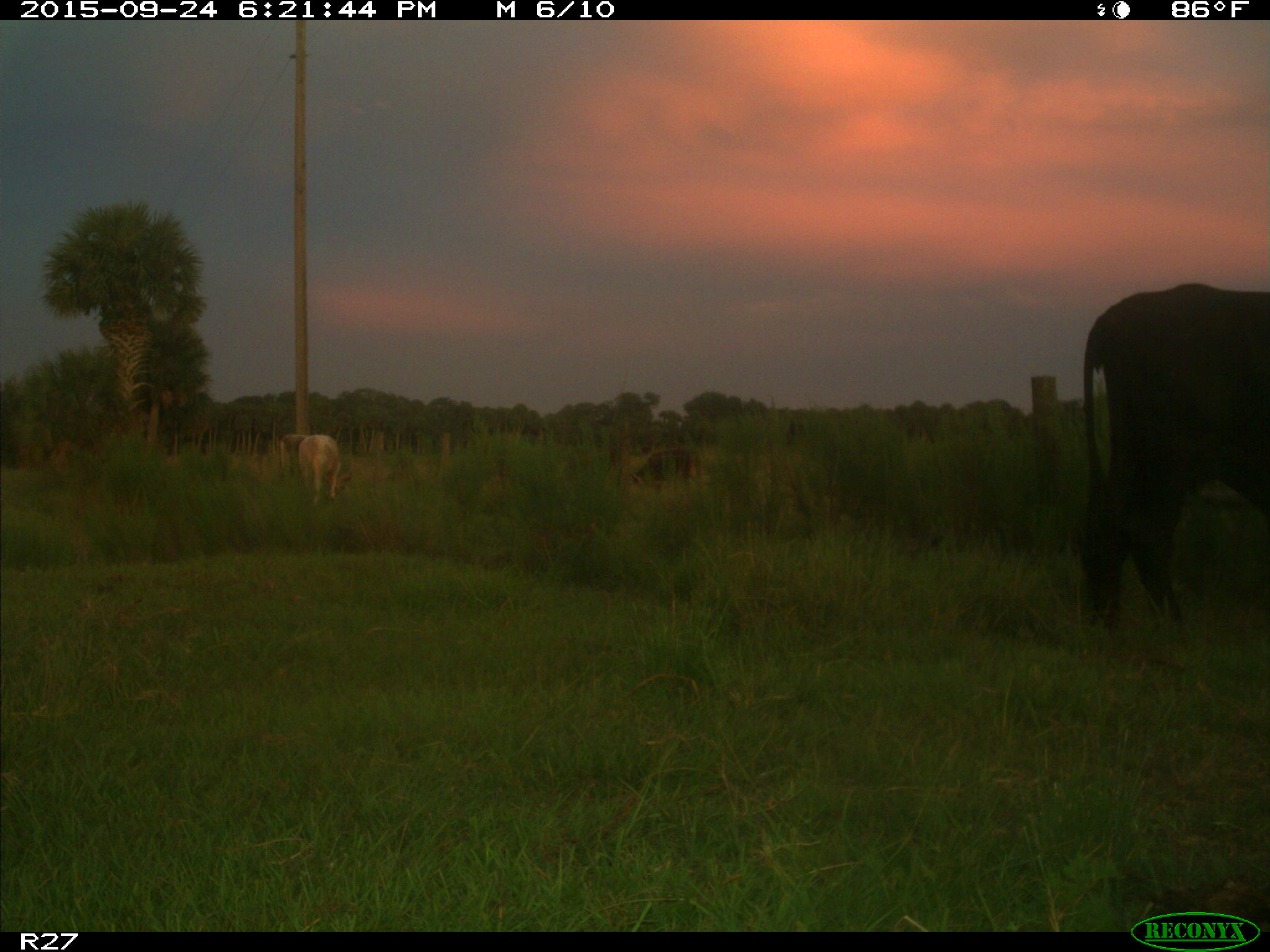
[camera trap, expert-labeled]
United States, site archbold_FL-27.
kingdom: Animalia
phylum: Chordata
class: Mammalia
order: Artiodactyla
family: Bovidae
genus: Bos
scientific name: Bos taurus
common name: domestic cow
Bos taurus (domestic cow).